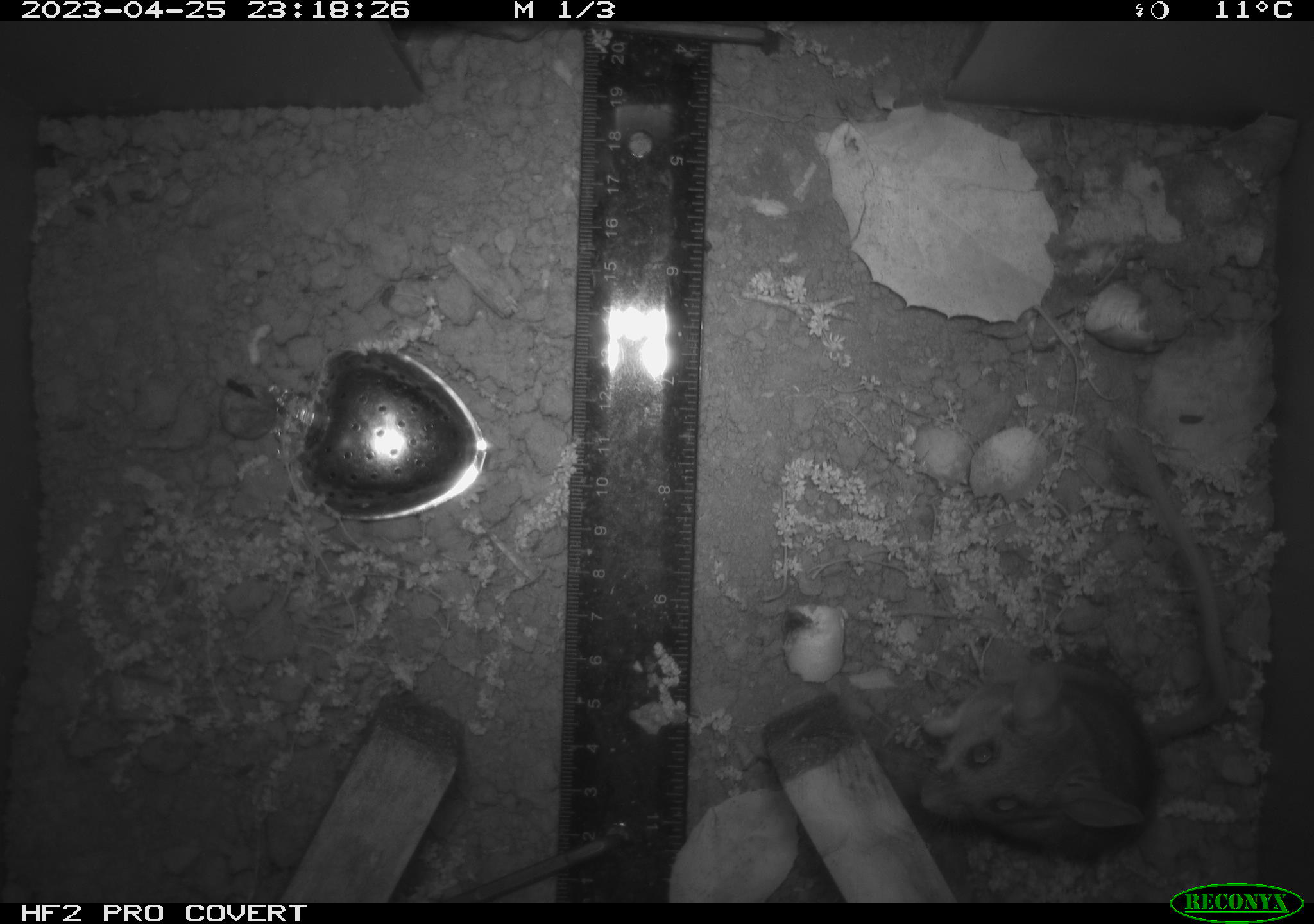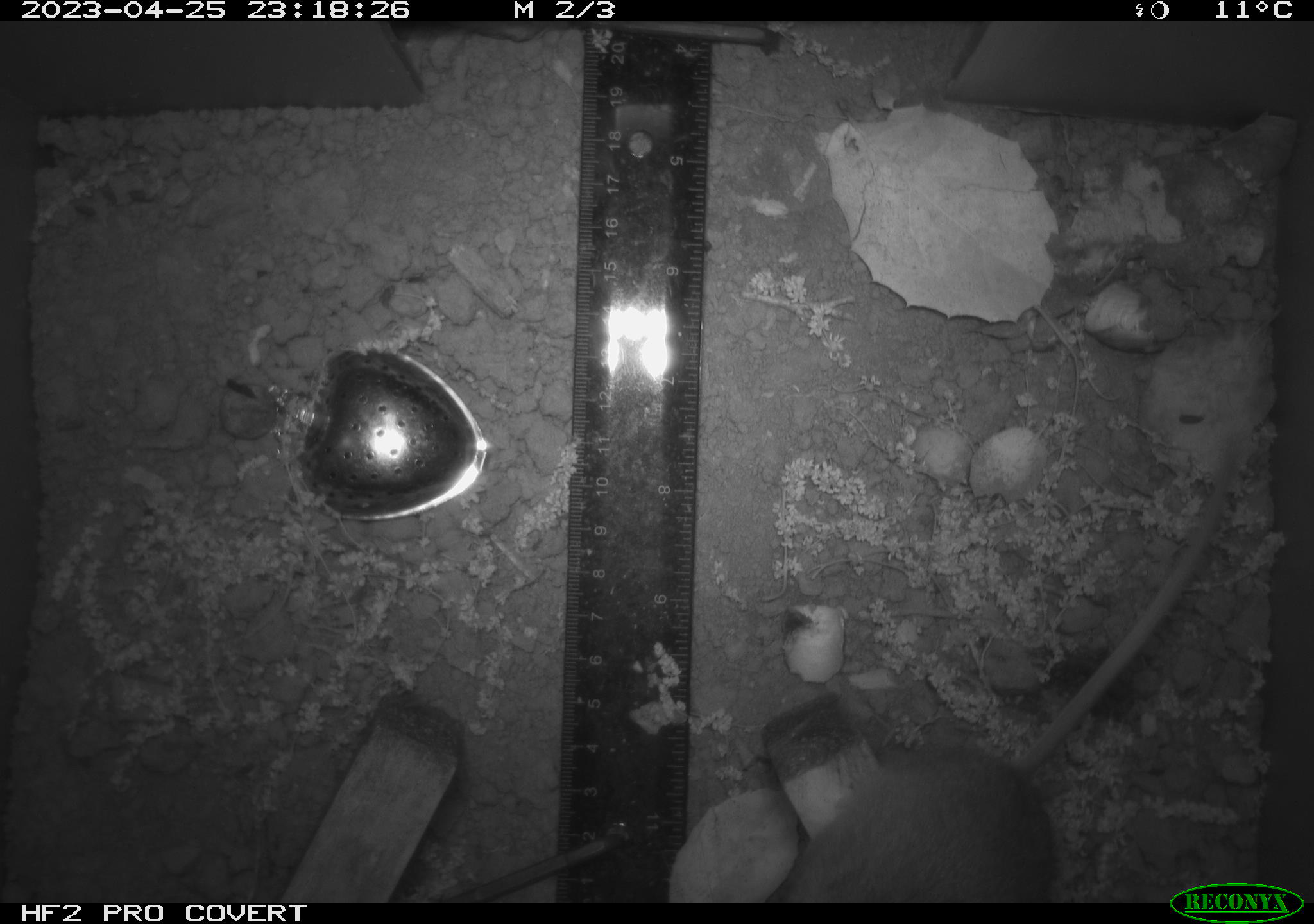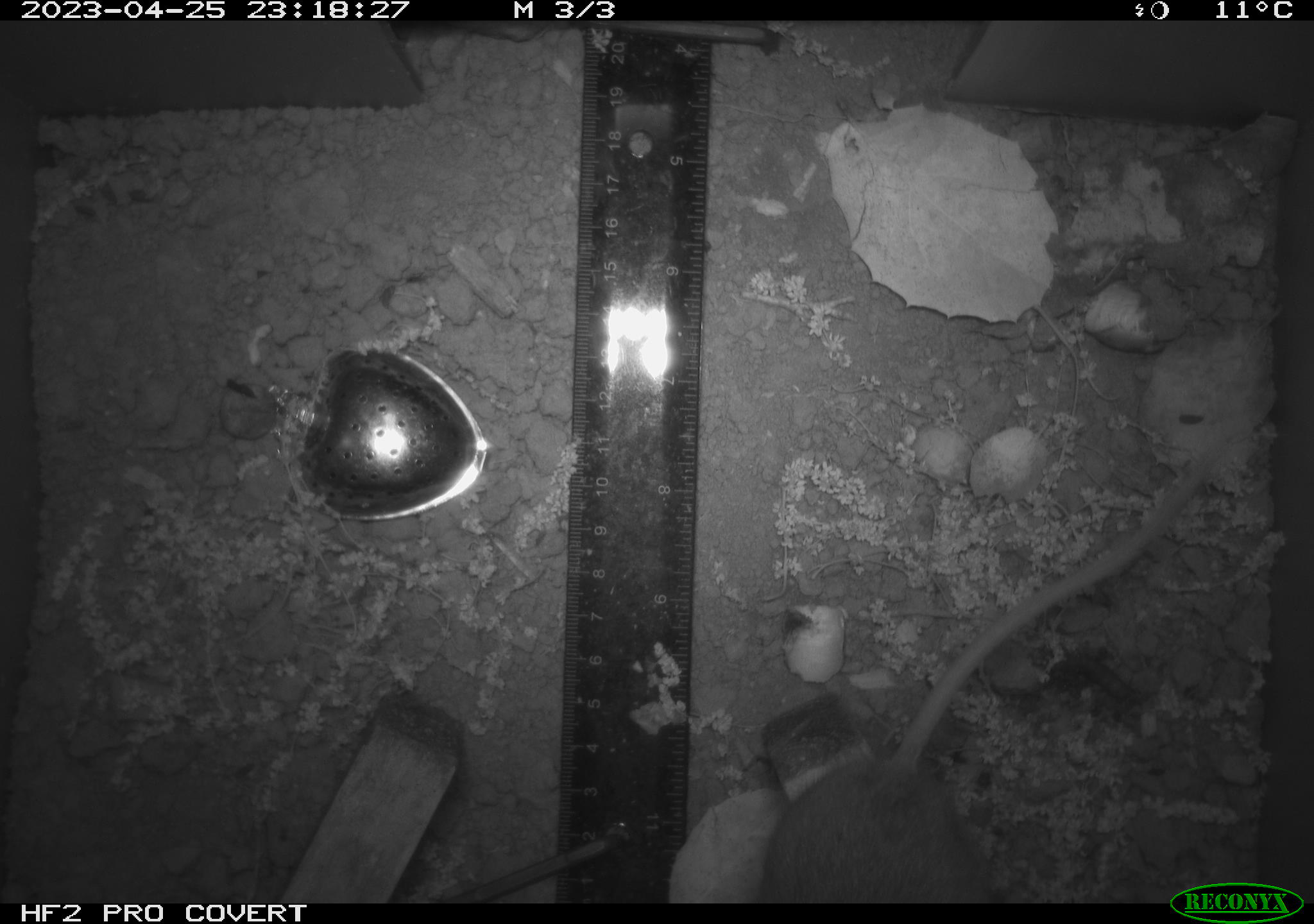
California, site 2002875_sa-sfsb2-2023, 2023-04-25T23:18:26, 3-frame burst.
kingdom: Animalia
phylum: Chordata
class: Mammalia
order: Rodentia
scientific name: Rodentia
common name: mouse species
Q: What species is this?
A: Mouse species (Rodentia).